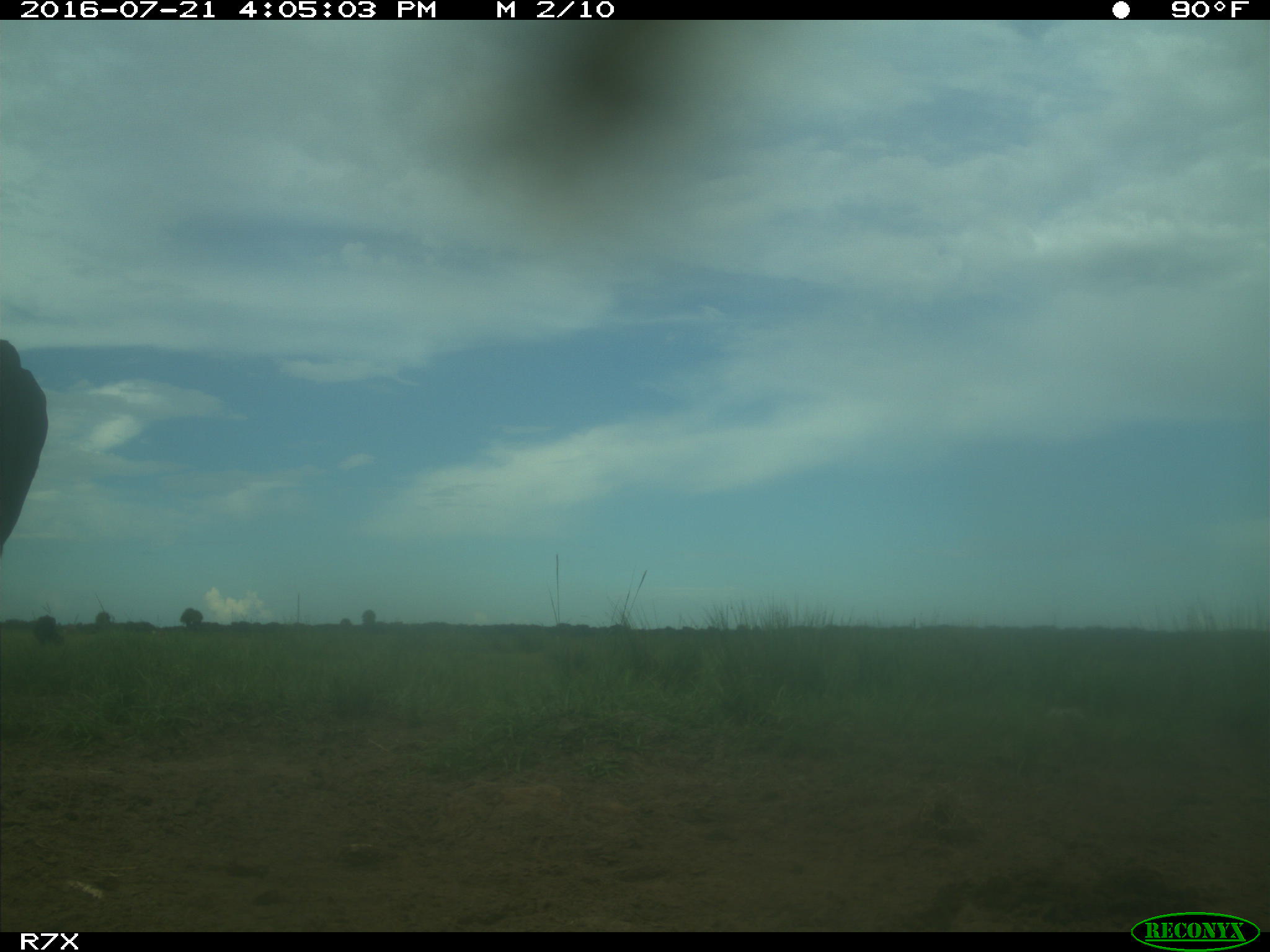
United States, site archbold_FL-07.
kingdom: Animalia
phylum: Chordata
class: Mammalia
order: Artiodactyla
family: Bovidae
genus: Bos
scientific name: Bos taurus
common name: domestic cow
Bos taurus (domestic cow).